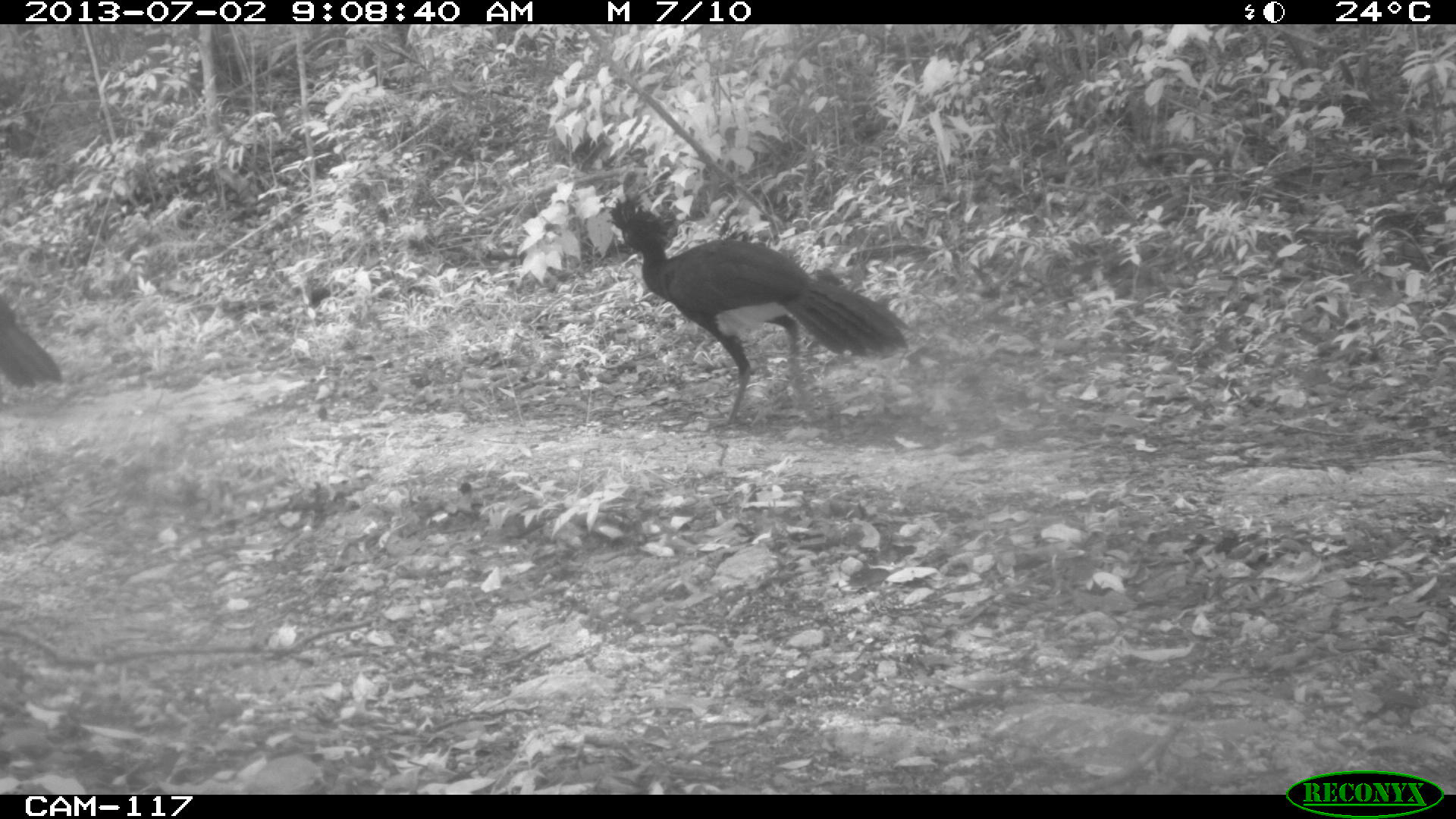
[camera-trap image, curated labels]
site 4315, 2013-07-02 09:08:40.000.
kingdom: Animalia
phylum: Chordata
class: Aves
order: Galliformes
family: Cracidae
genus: Crax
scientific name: Crax rubra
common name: great curassow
Crax rubra (great curassow), count 3.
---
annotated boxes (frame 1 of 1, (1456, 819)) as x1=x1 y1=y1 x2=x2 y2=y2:
crax rubra: x1=603 y1=195 x2=927 y2=427; x1=0 y1=291 x2=62 y2=391